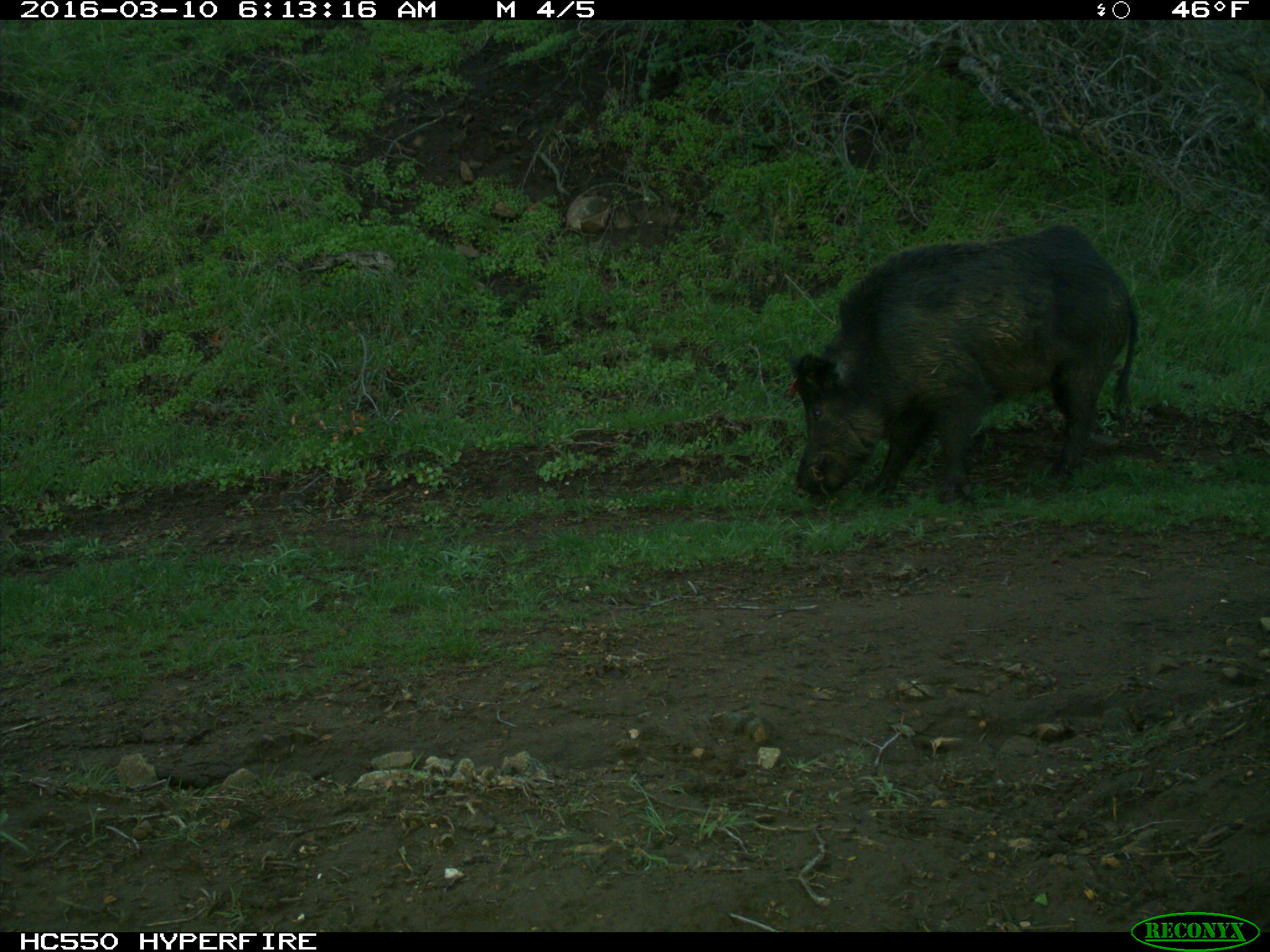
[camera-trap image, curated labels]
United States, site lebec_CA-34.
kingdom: Animalia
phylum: Chordata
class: Mammalia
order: Artiodactyla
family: Suidae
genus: Sus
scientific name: Sus scrofa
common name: wild boar